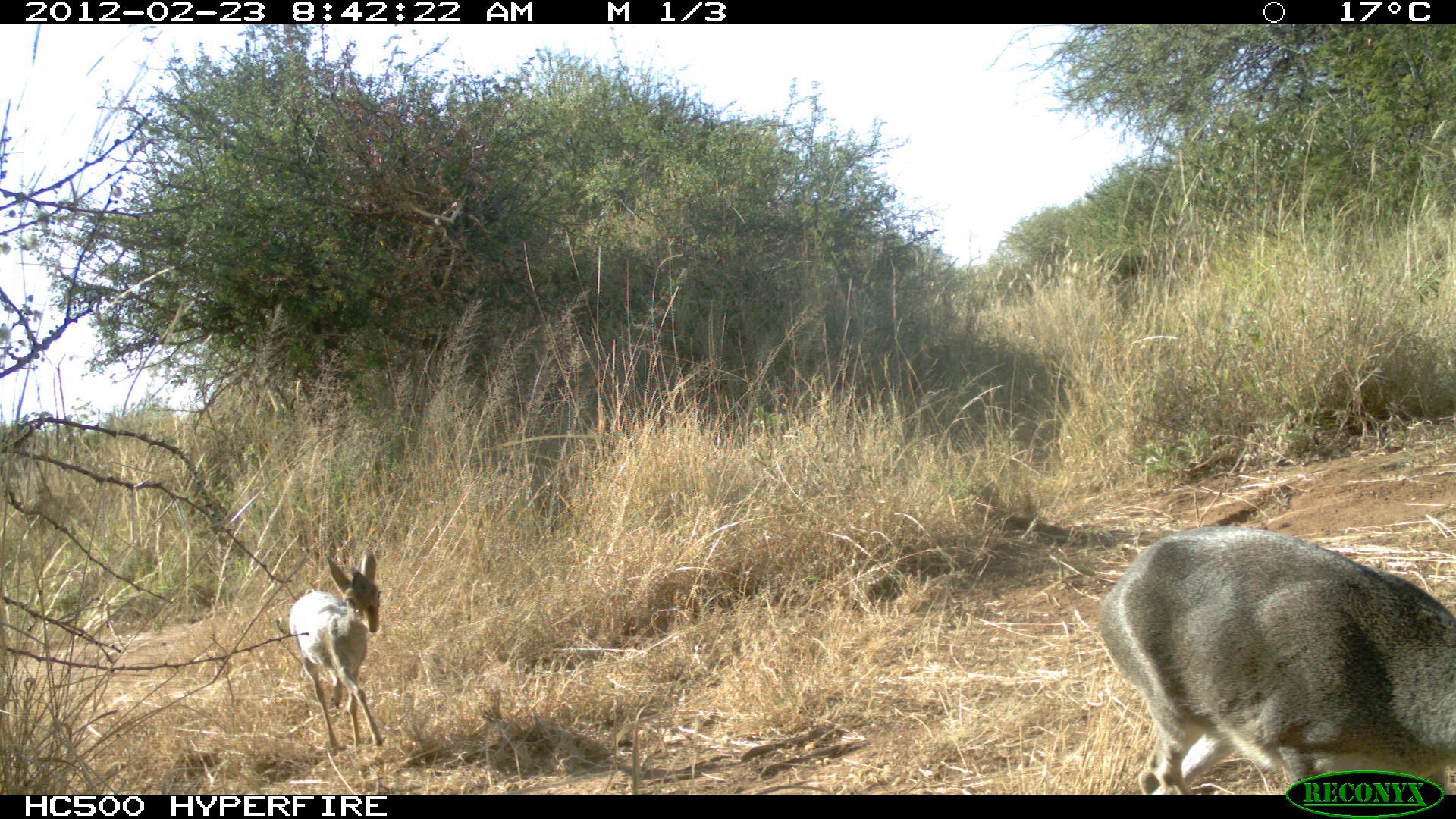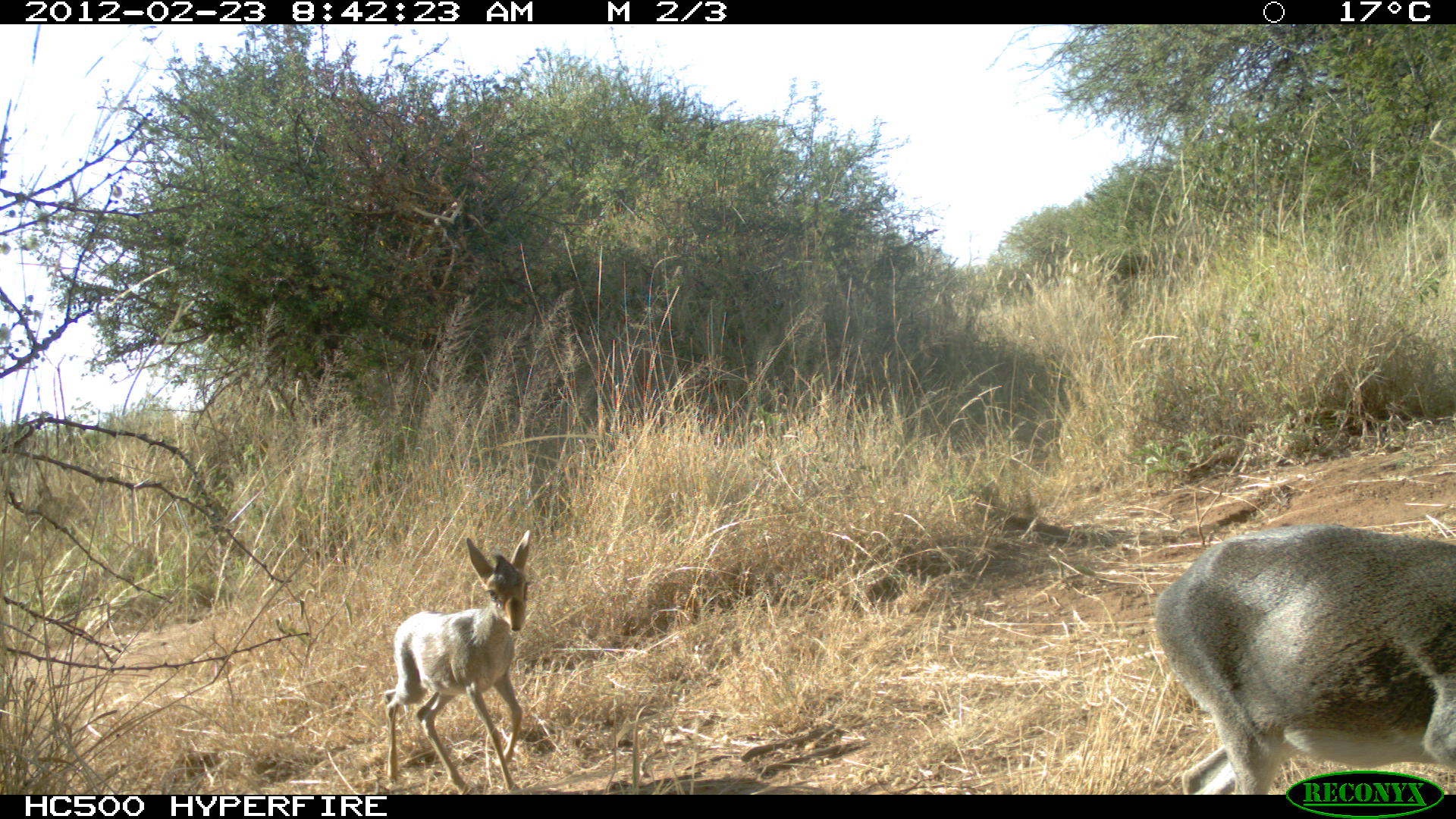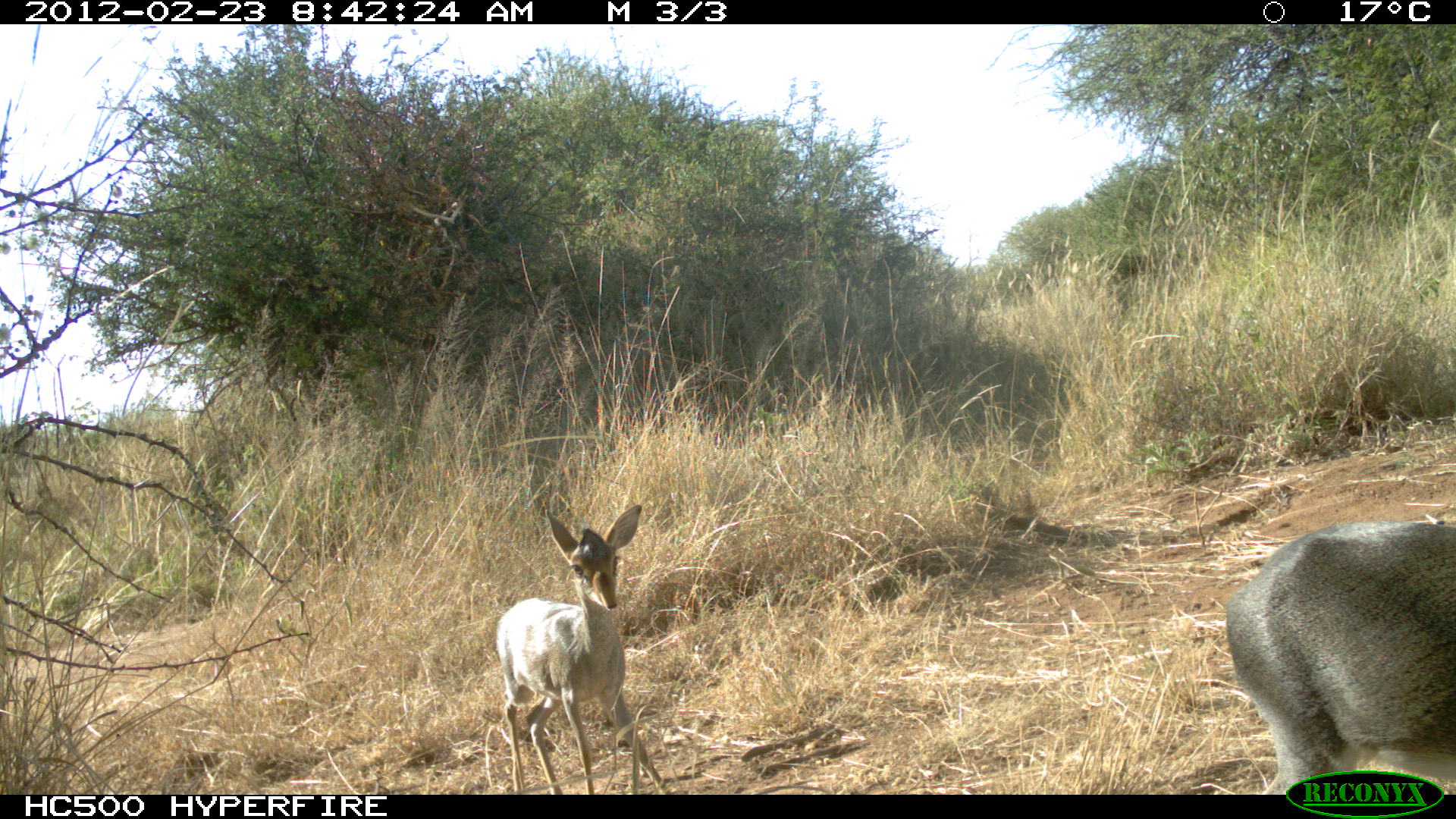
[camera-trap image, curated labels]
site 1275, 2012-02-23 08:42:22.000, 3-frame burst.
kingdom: Animalia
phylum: Chordata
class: Mammalia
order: Artiodactyla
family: Bovidae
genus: Madoqua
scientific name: Madoqua guentheri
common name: günther's dik-dik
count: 2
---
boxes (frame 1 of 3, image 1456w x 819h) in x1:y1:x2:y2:
madoqua guentheri: 1092:524:1455:793; 288:551:385:752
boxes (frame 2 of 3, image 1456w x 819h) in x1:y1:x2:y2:
madoqua guentheri: 1153:522:1456:793; 381:529:531:793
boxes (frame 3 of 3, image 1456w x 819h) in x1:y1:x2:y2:
madoqua guentheri: 1224:519:1456:792; 494:503:670:792